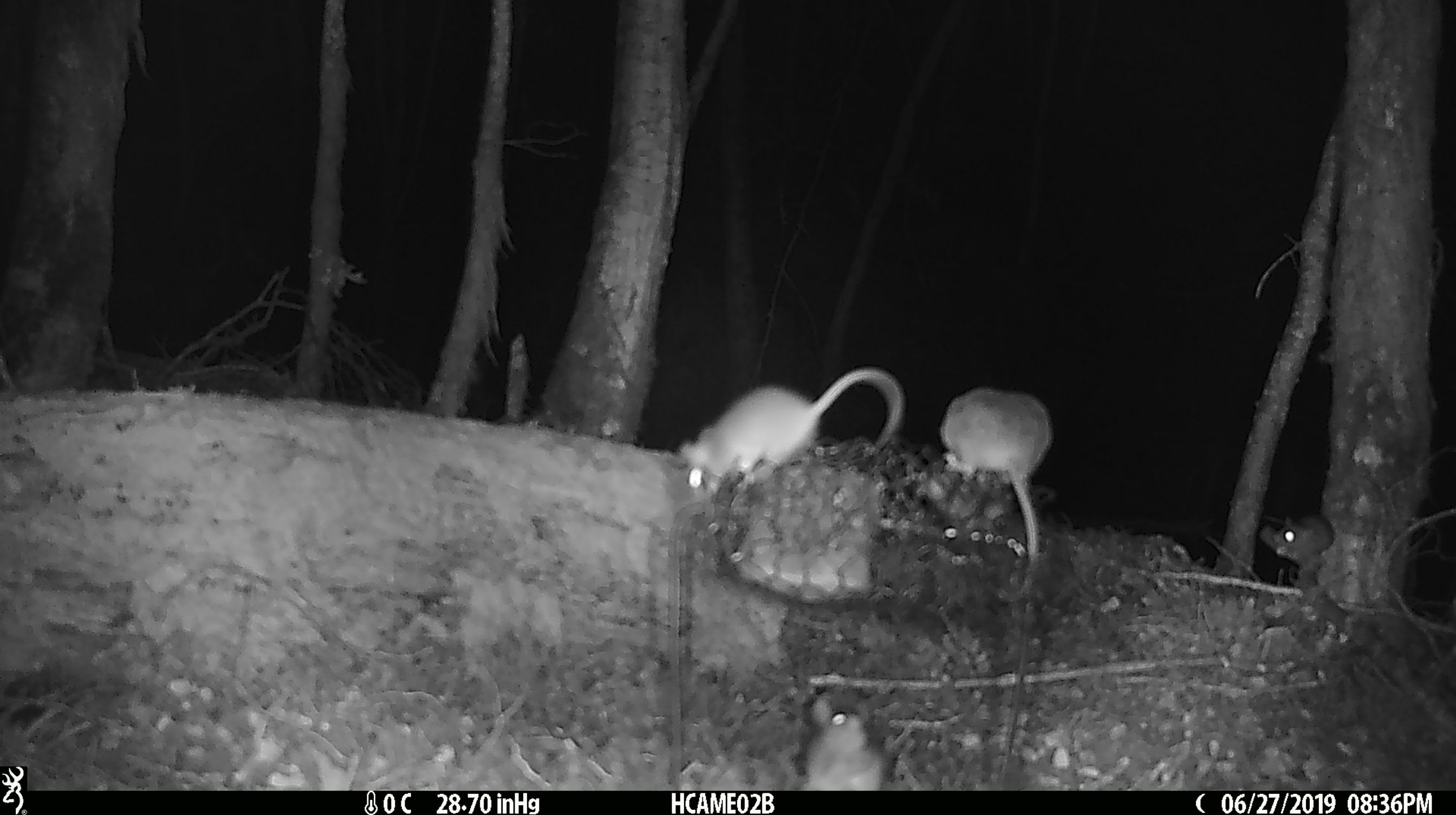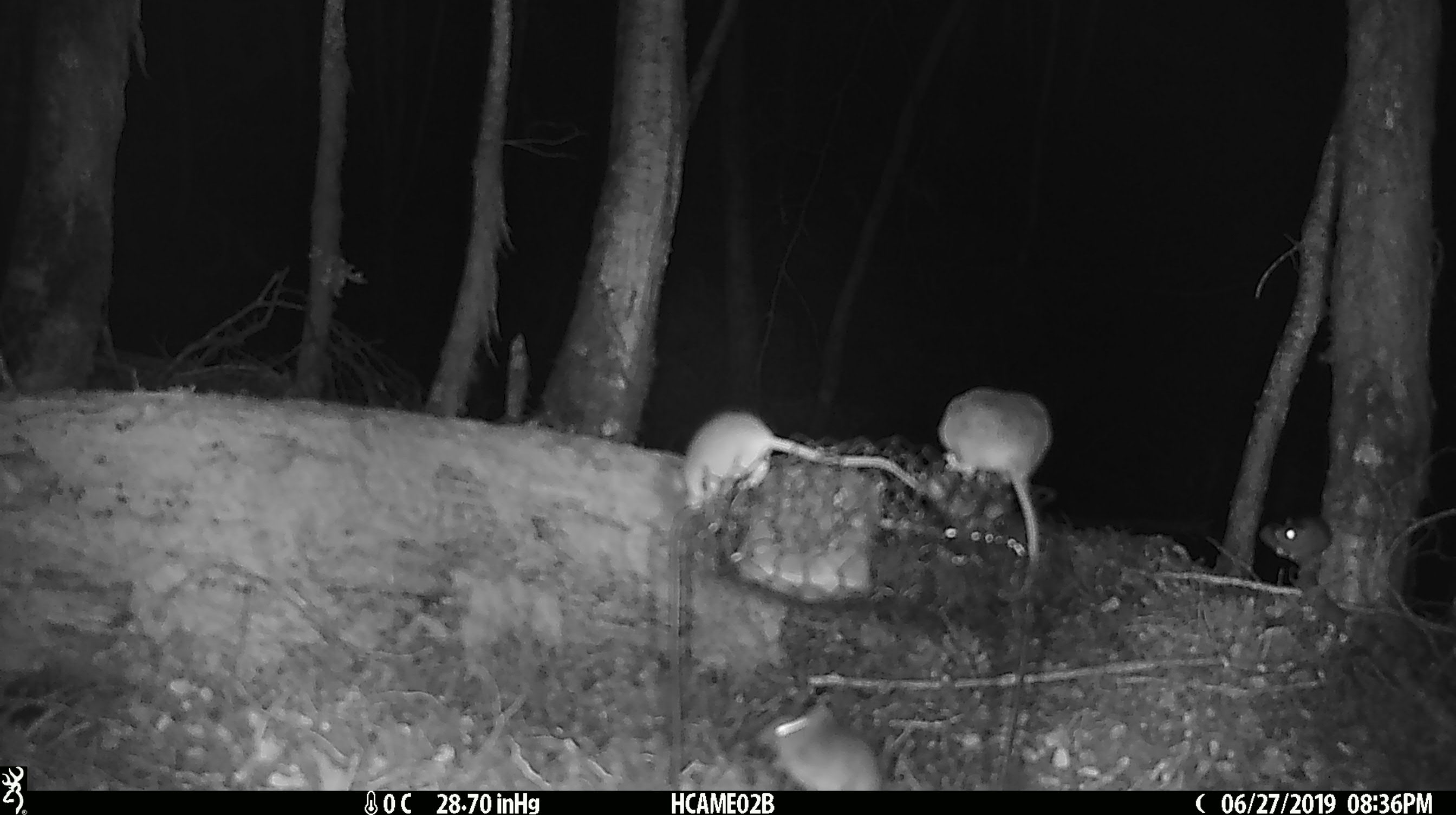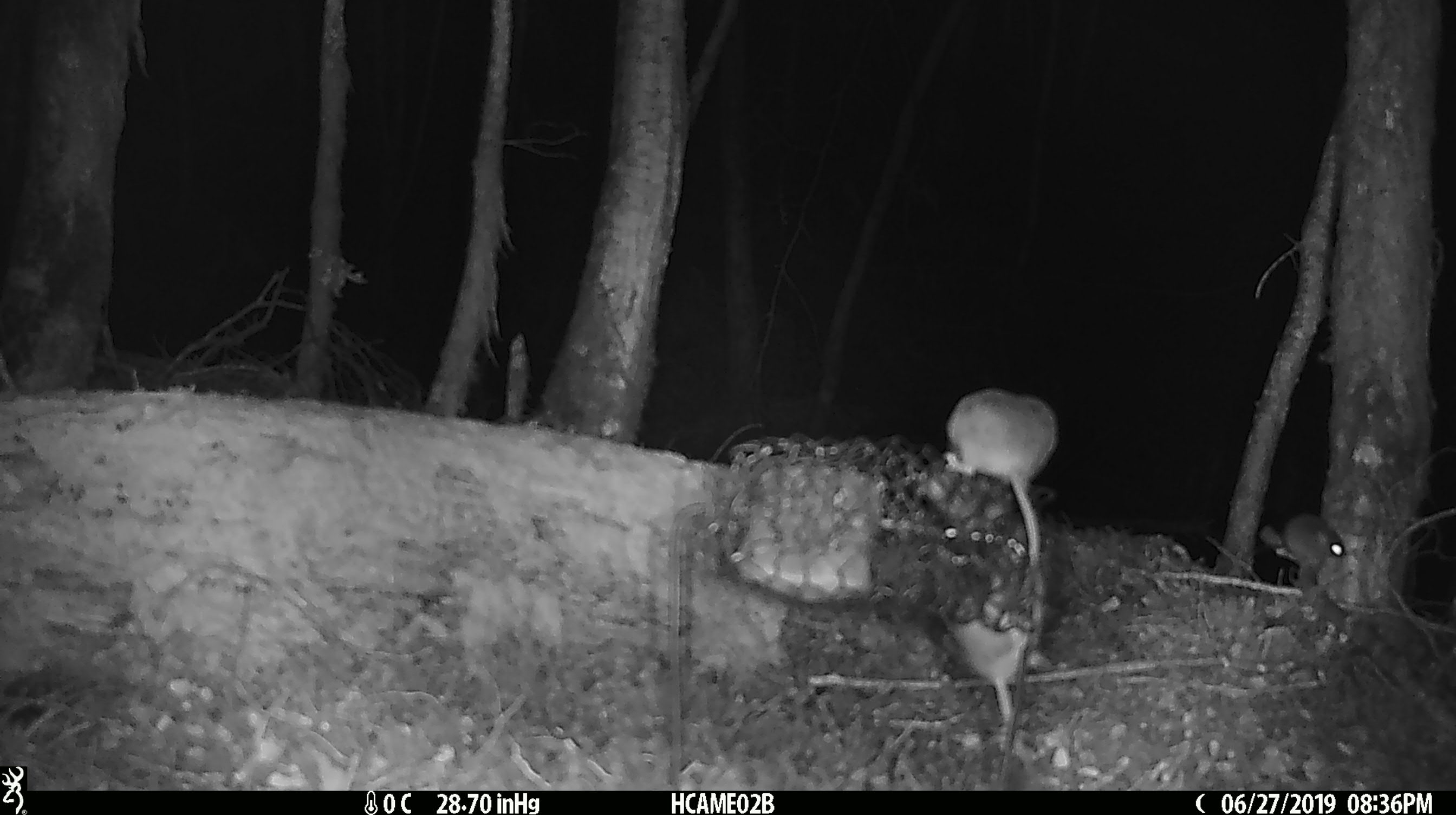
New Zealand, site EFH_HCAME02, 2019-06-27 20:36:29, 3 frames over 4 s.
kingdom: Animalia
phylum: Chordata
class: Mammalia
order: Rodentia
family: Muridae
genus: Mus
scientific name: Mus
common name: mouse